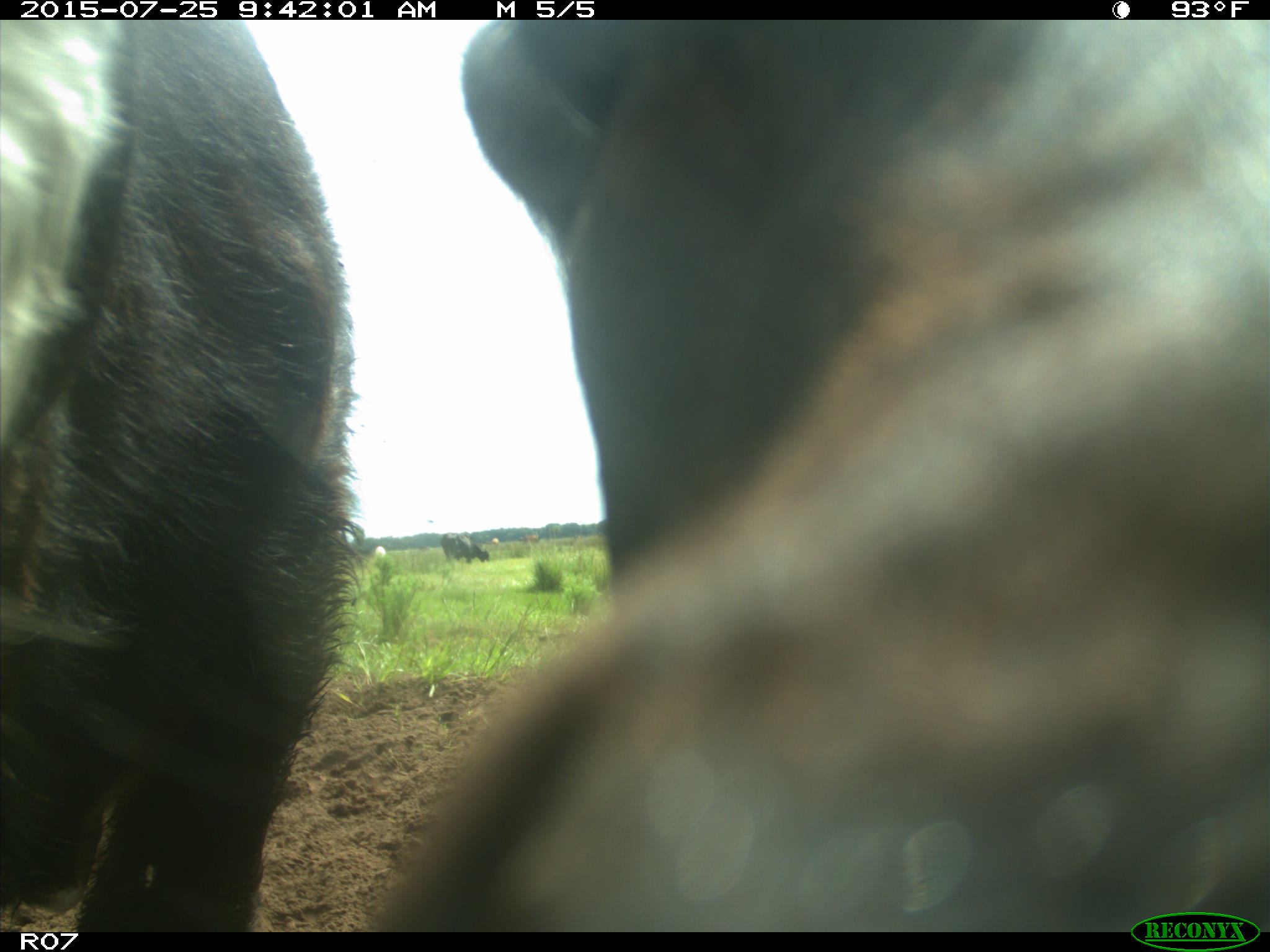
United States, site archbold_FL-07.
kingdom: Animalia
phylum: Chordata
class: Mammalia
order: Artiodactyla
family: Bovidae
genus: Bos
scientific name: Bos taurus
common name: domestic cow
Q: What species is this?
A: Bos taurus (domestic cow).